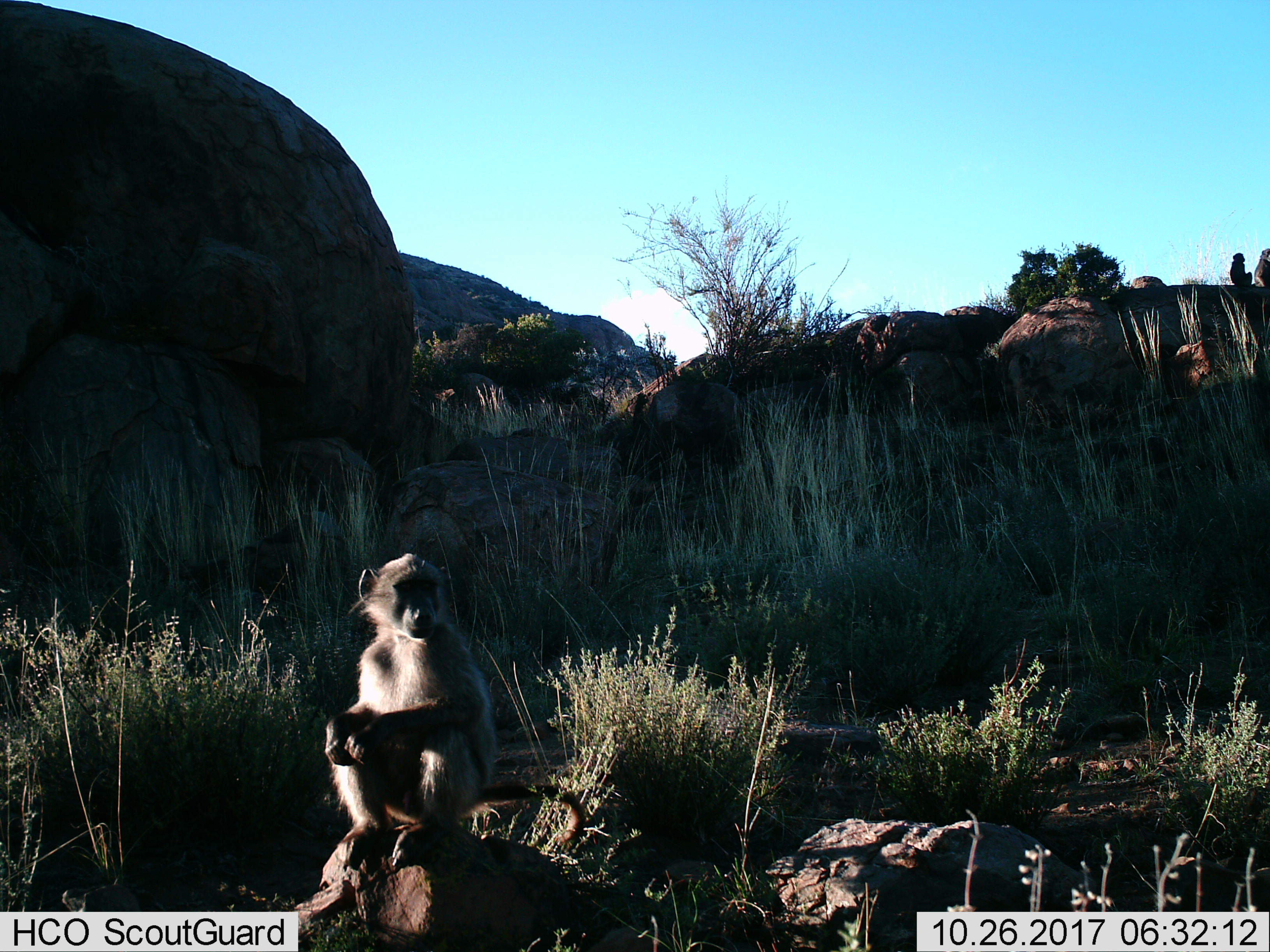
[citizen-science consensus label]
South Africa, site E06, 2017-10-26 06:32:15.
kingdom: Animalia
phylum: Chordata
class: Mammalia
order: Primates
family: Cercopithecidae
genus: Chlorocebus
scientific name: Chlorocebus pygerythrus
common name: vervet monkey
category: monkeyvervet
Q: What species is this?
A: Monkeyvervet (vervet monkey) (Chlorocebus pygerythrus).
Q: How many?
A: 2.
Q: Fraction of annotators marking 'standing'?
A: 0%.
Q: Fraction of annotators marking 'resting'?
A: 100%.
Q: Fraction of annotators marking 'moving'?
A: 0%.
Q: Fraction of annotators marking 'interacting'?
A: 0%.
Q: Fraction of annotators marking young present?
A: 0%.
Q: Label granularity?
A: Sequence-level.